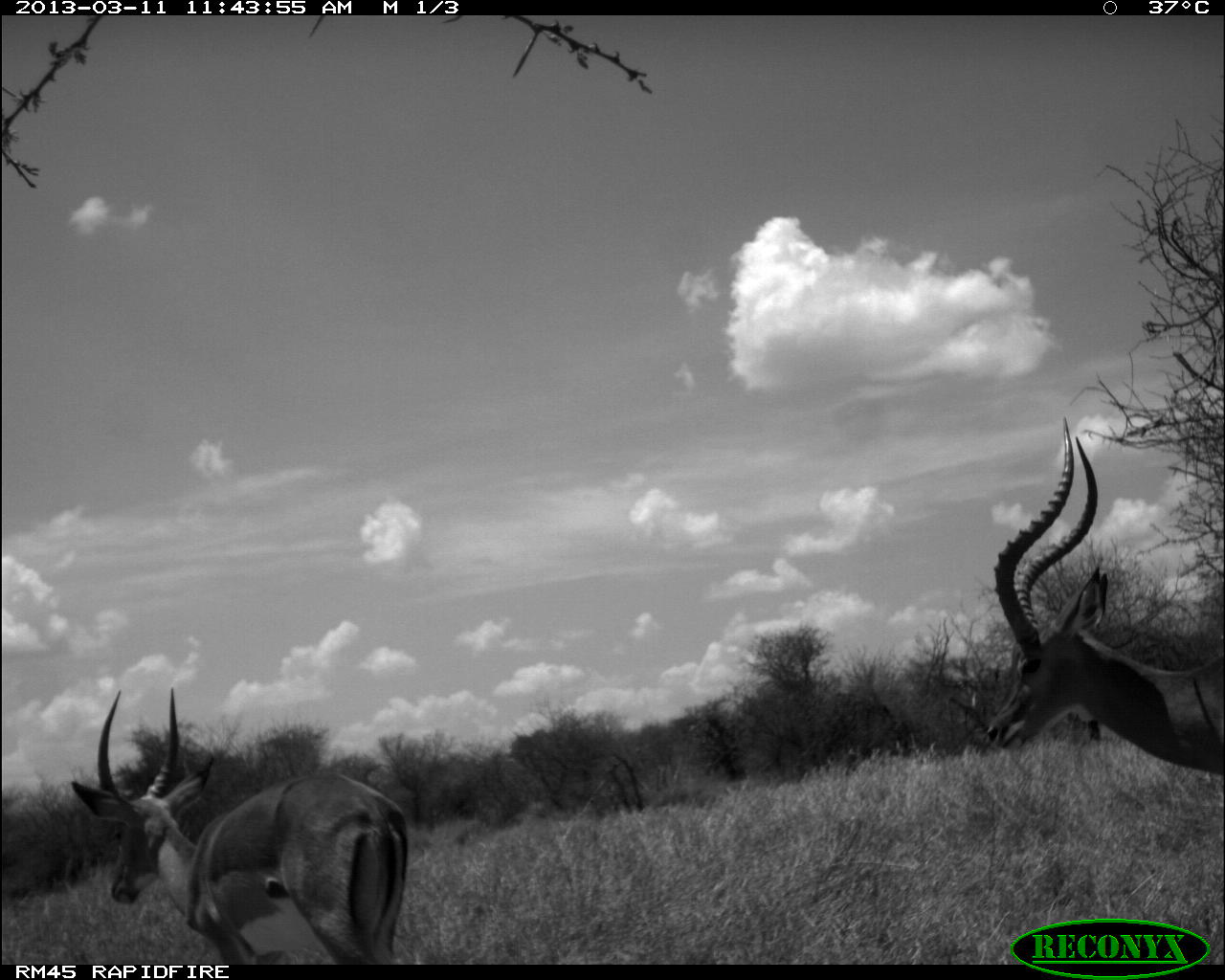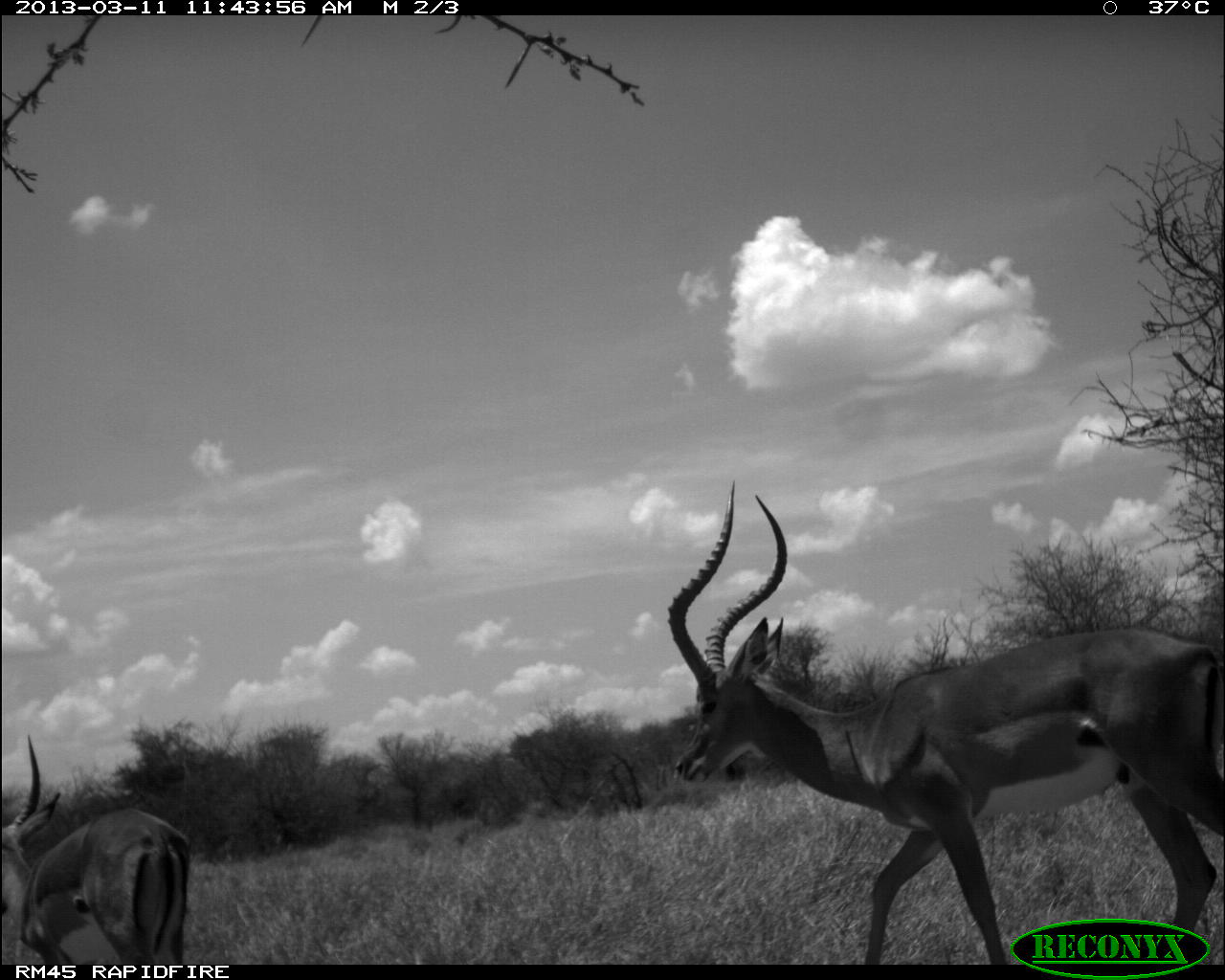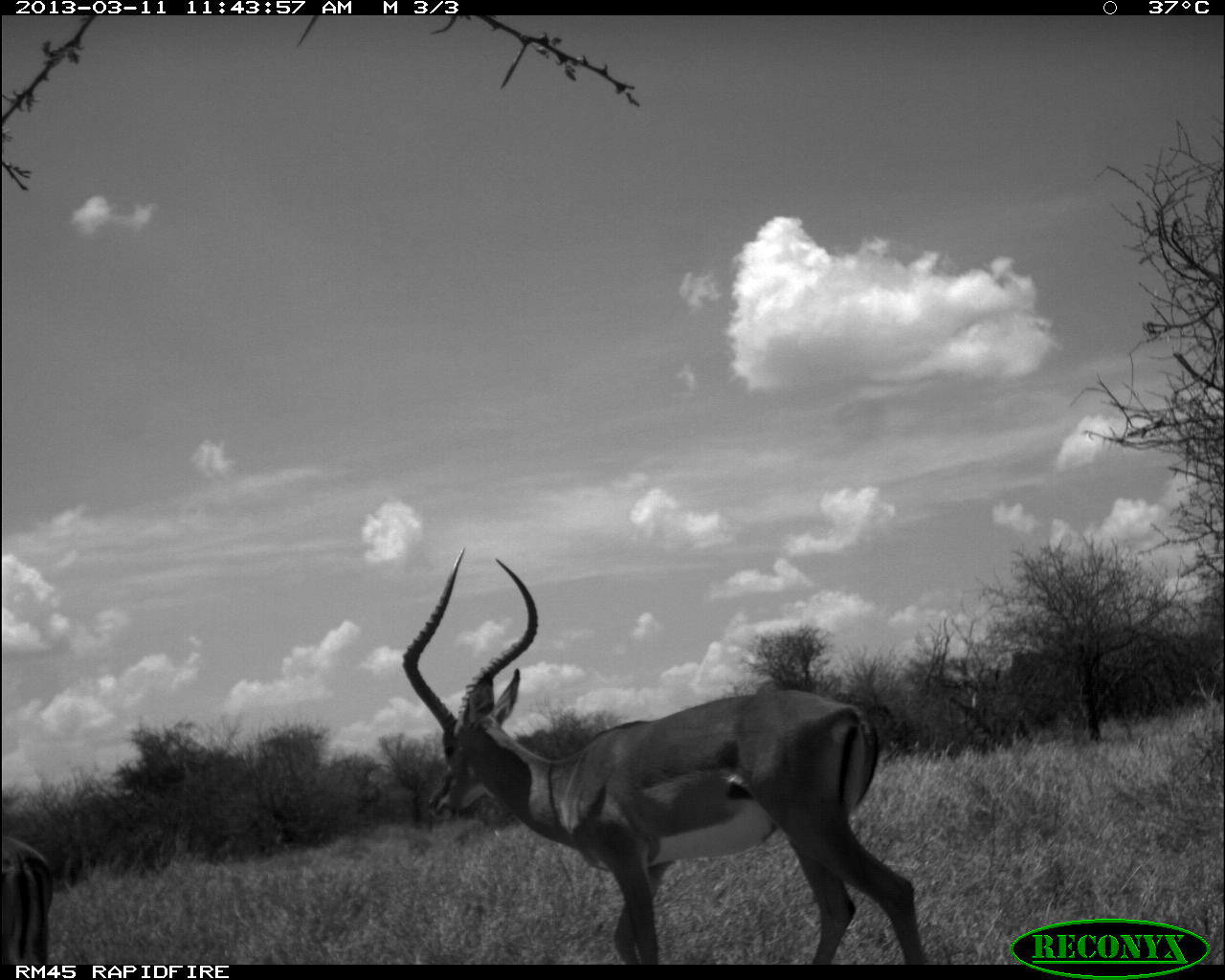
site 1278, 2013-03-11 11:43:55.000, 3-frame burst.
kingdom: Animalia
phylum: Chordata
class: Mammalia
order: Artiodactyla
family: Bovidae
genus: Aepyceros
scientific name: Aepyceros melampus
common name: impala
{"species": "Aepyceros melampus (impala)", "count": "2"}